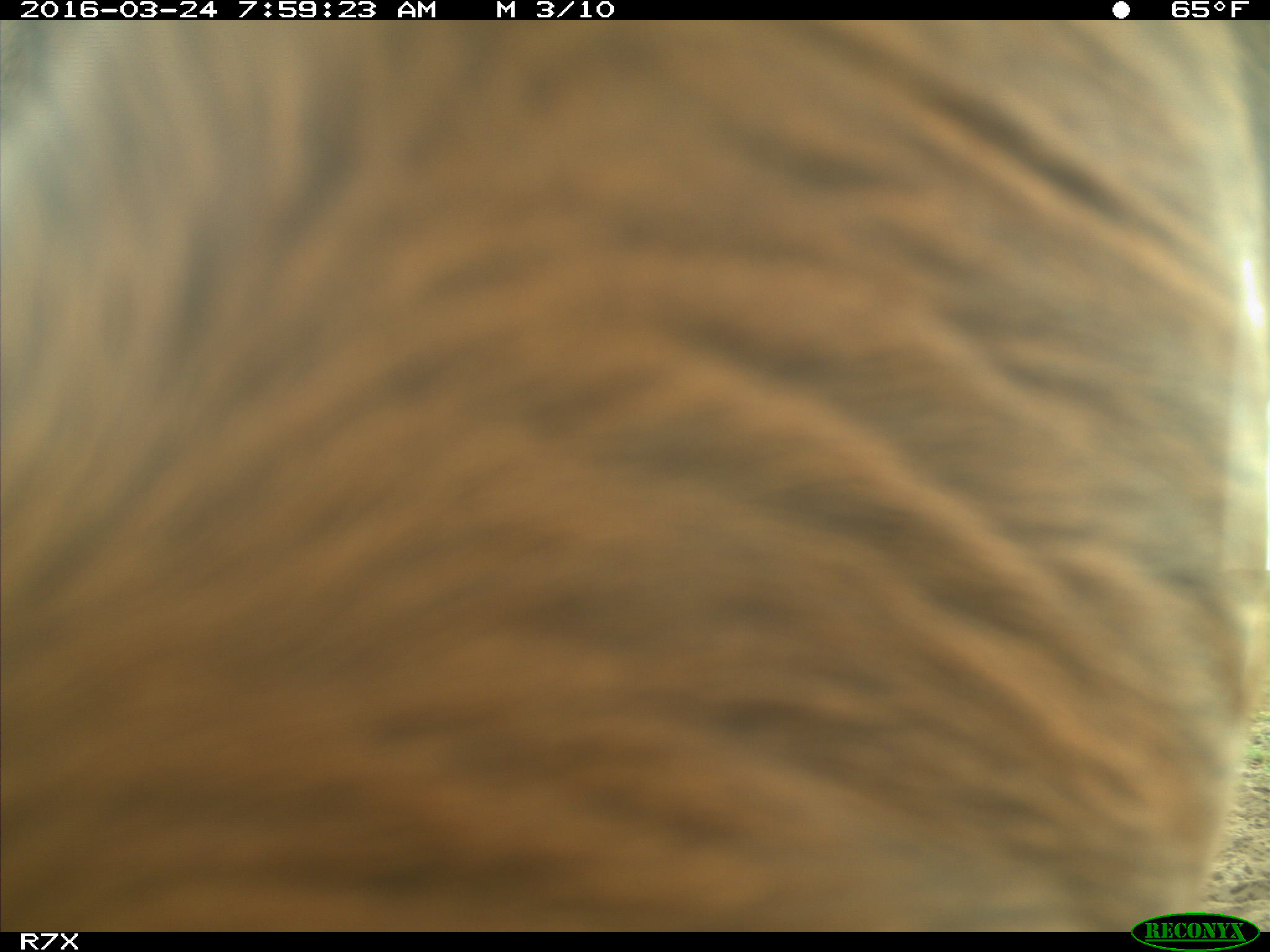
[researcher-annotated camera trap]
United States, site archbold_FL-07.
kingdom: Animalia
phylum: Chordata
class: Mammalia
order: Artiodactyla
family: Bovidae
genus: Bos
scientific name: Bos taurus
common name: domestic cow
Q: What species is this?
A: Bos taurus (domestic cow).